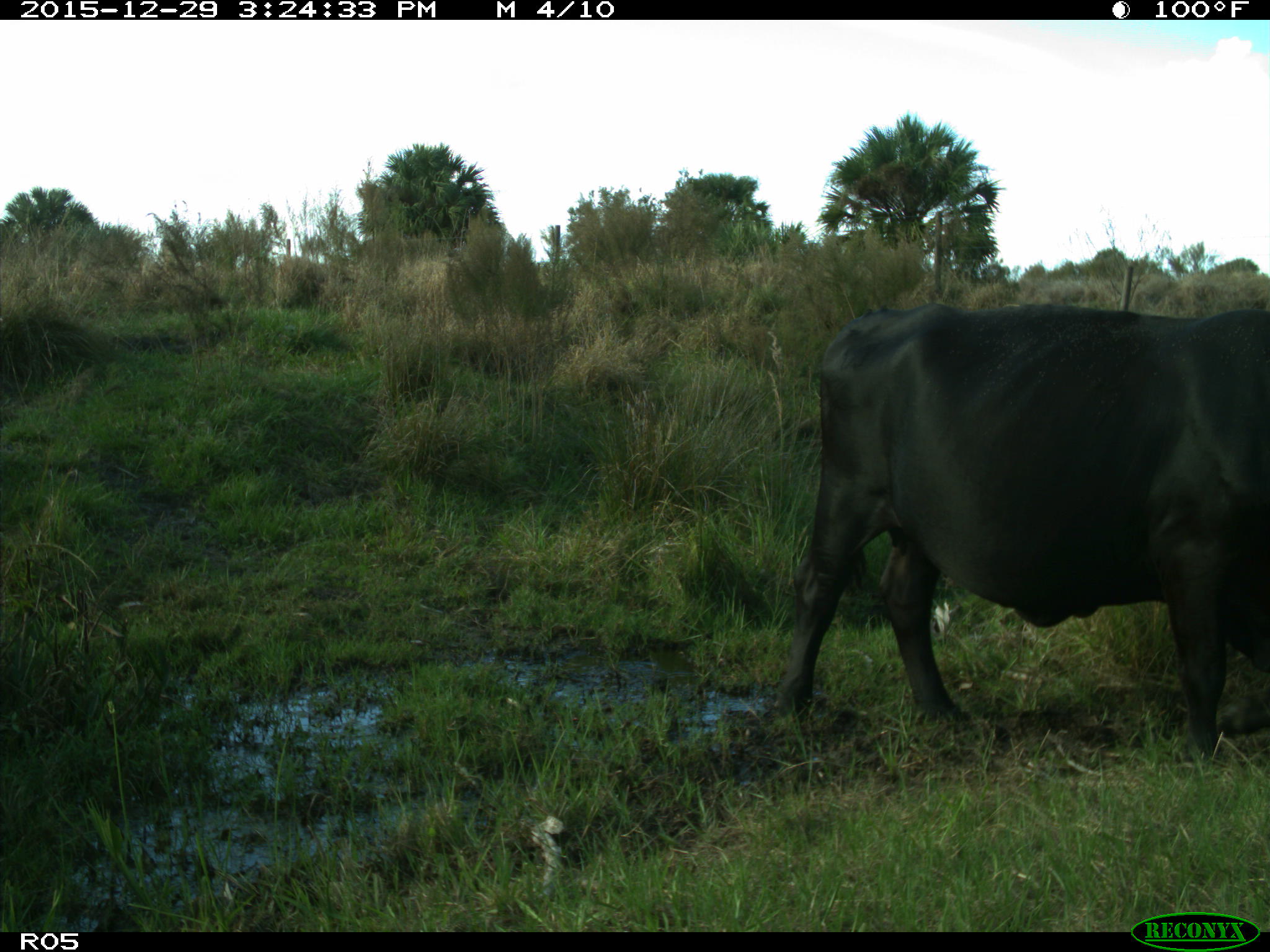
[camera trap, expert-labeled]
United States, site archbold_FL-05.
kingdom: Animalia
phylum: Chordata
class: Mammalia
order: Artiodactyla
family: Bovidae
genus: Bos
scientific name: Bos taurus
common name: domestic cow